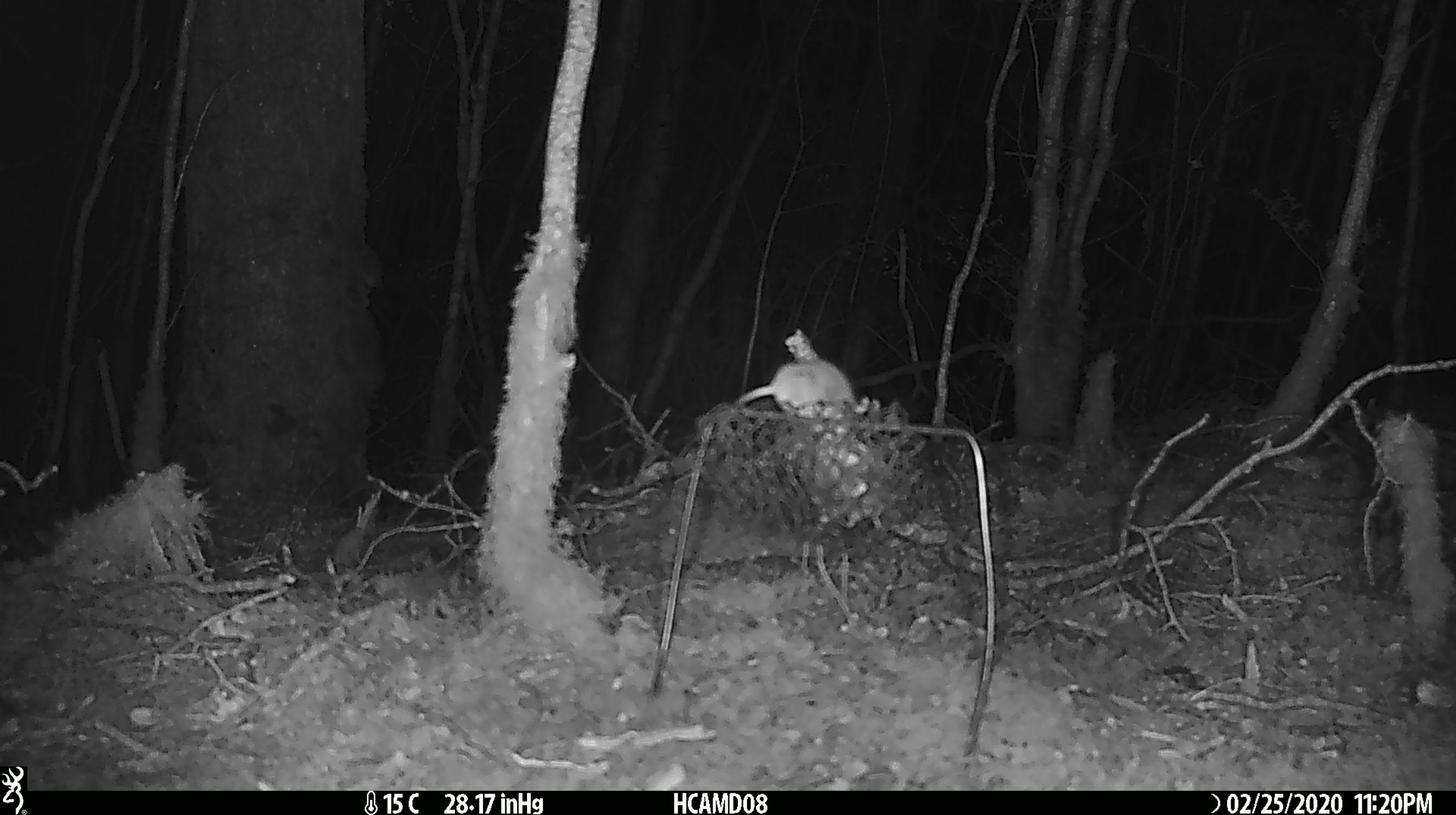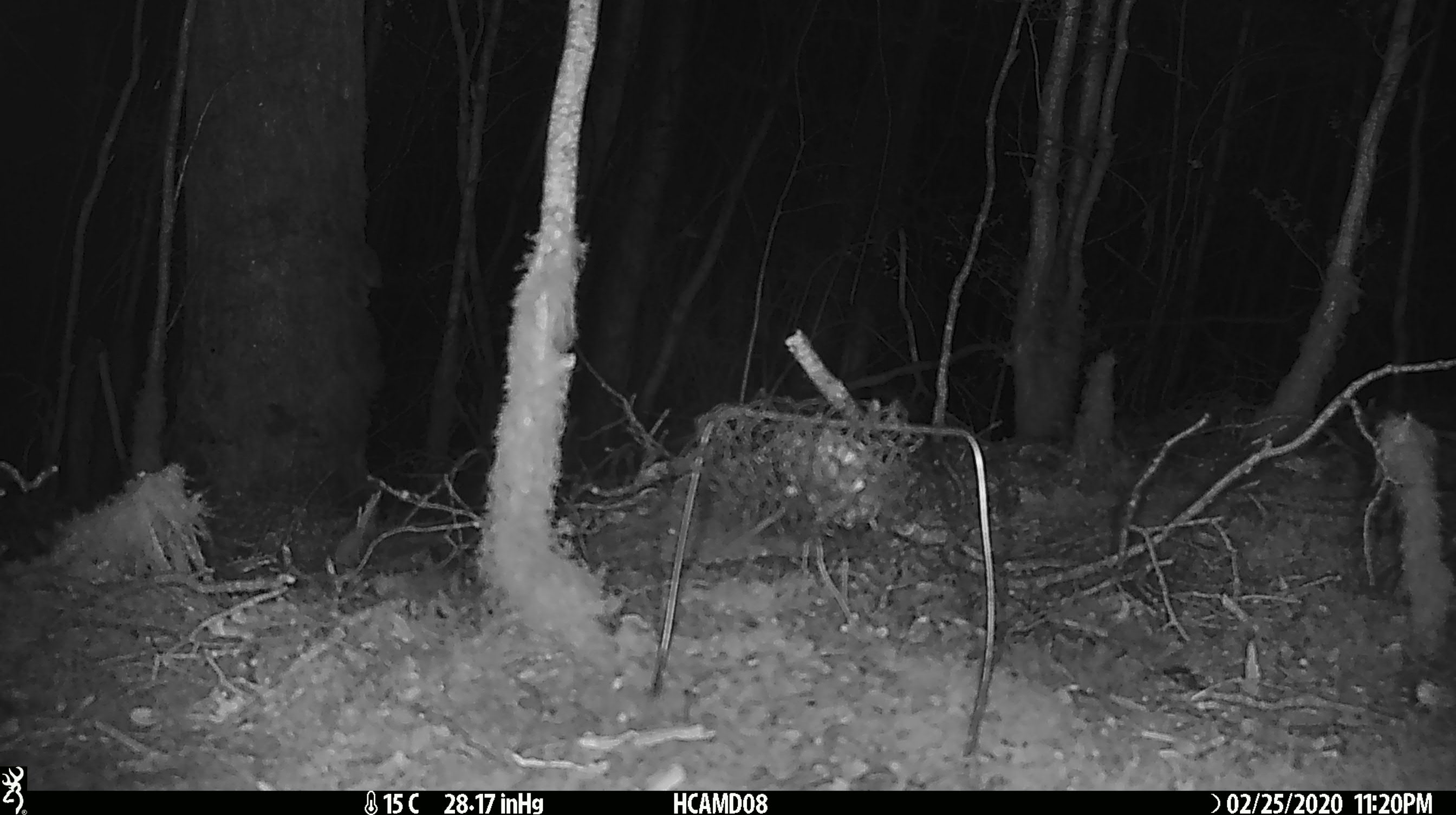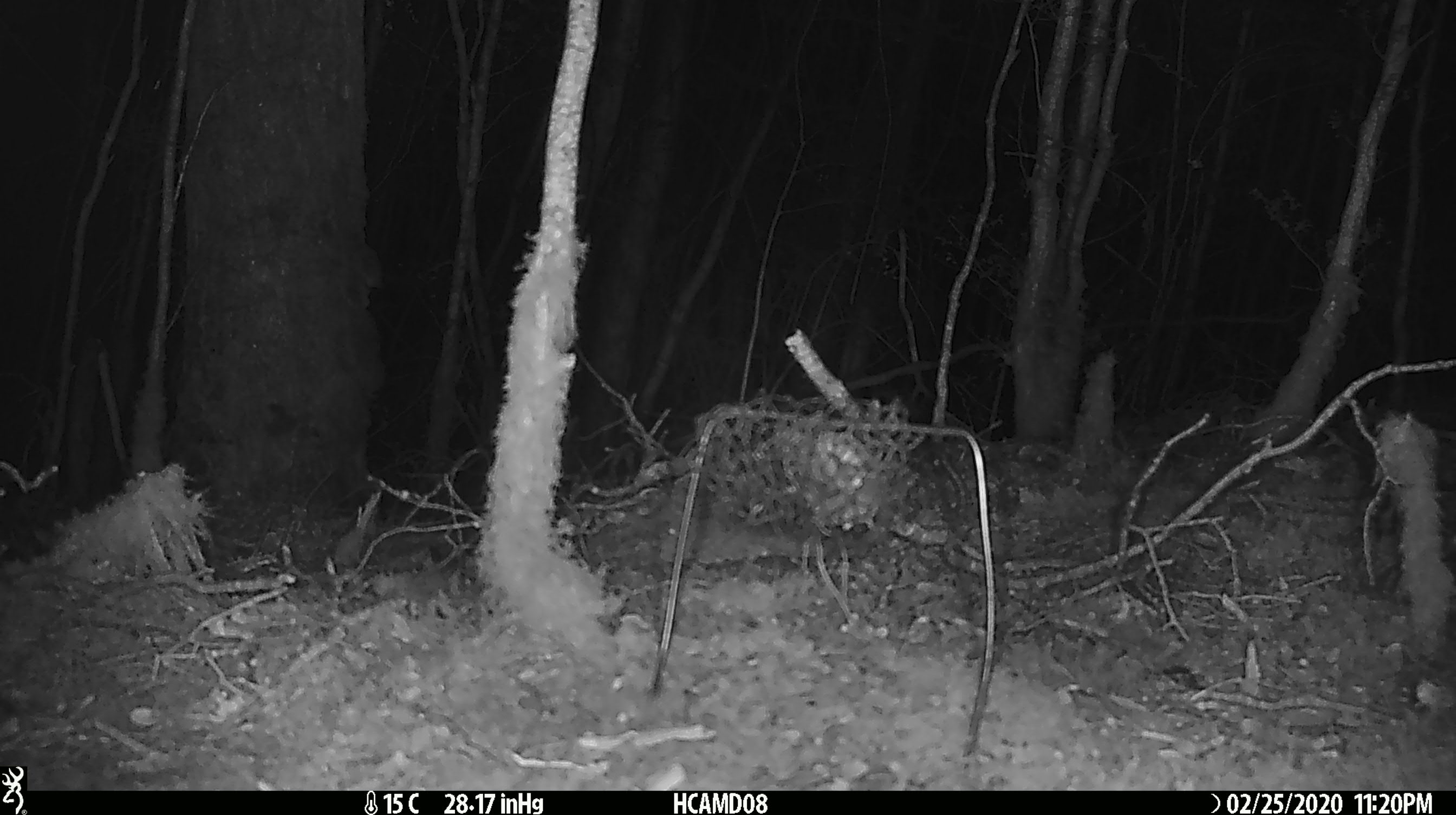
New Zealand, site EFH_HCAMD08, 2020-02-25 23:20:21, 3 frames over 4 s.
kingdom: Animalia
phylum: Chordata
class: Mammalia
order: Rodentia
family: Muridae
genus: Mus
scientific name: Mus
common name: mouse